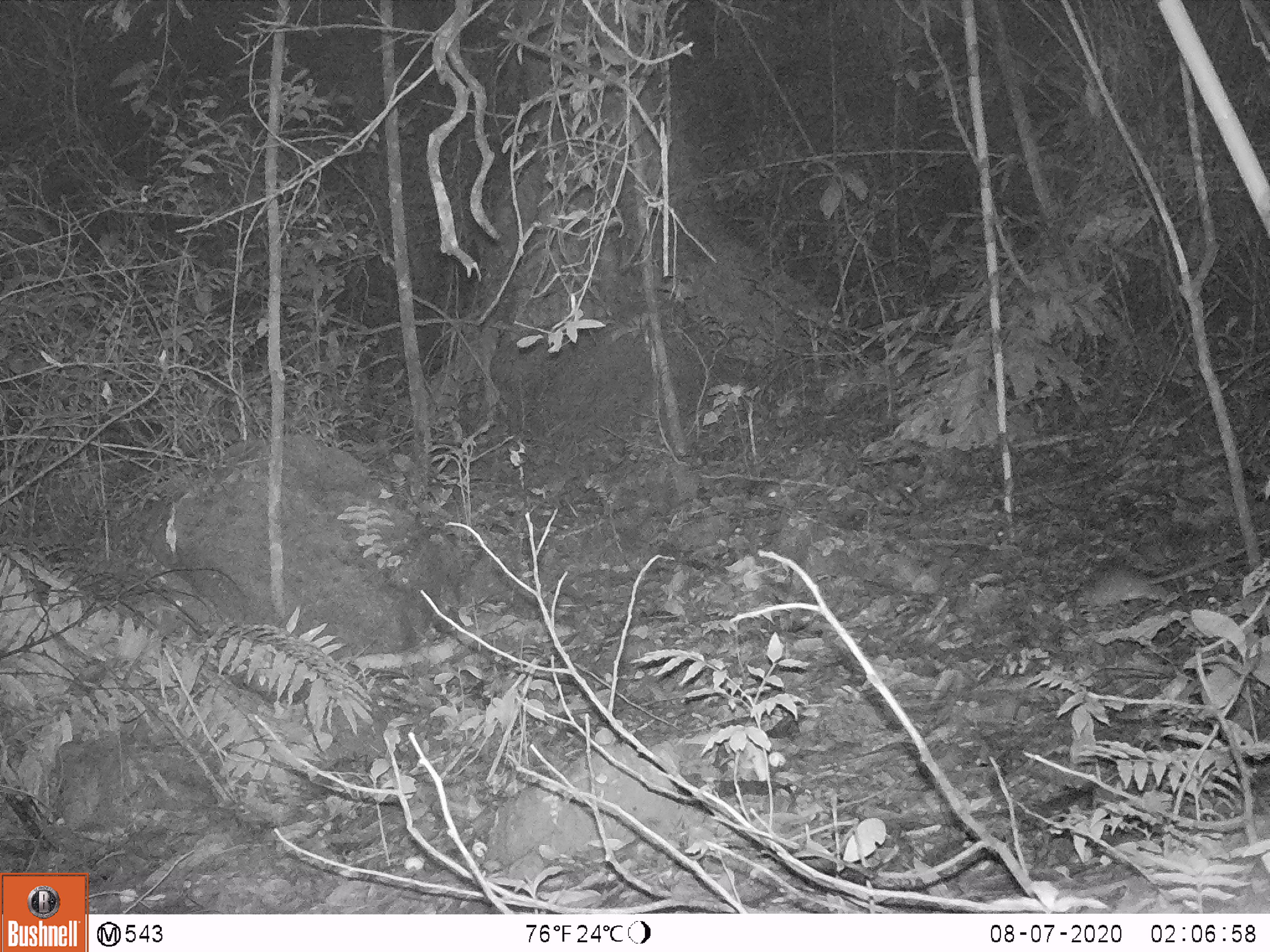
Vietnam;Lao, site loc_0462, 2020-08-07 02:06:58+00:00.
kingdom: Animalia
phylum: Chordata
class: Mammalia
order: Rodentia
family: Muridae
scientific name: Muridae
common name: old-world mice and rats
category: unidentified murid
Unidentified murid (old-world mice and rats) (Muridae). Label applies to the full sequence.